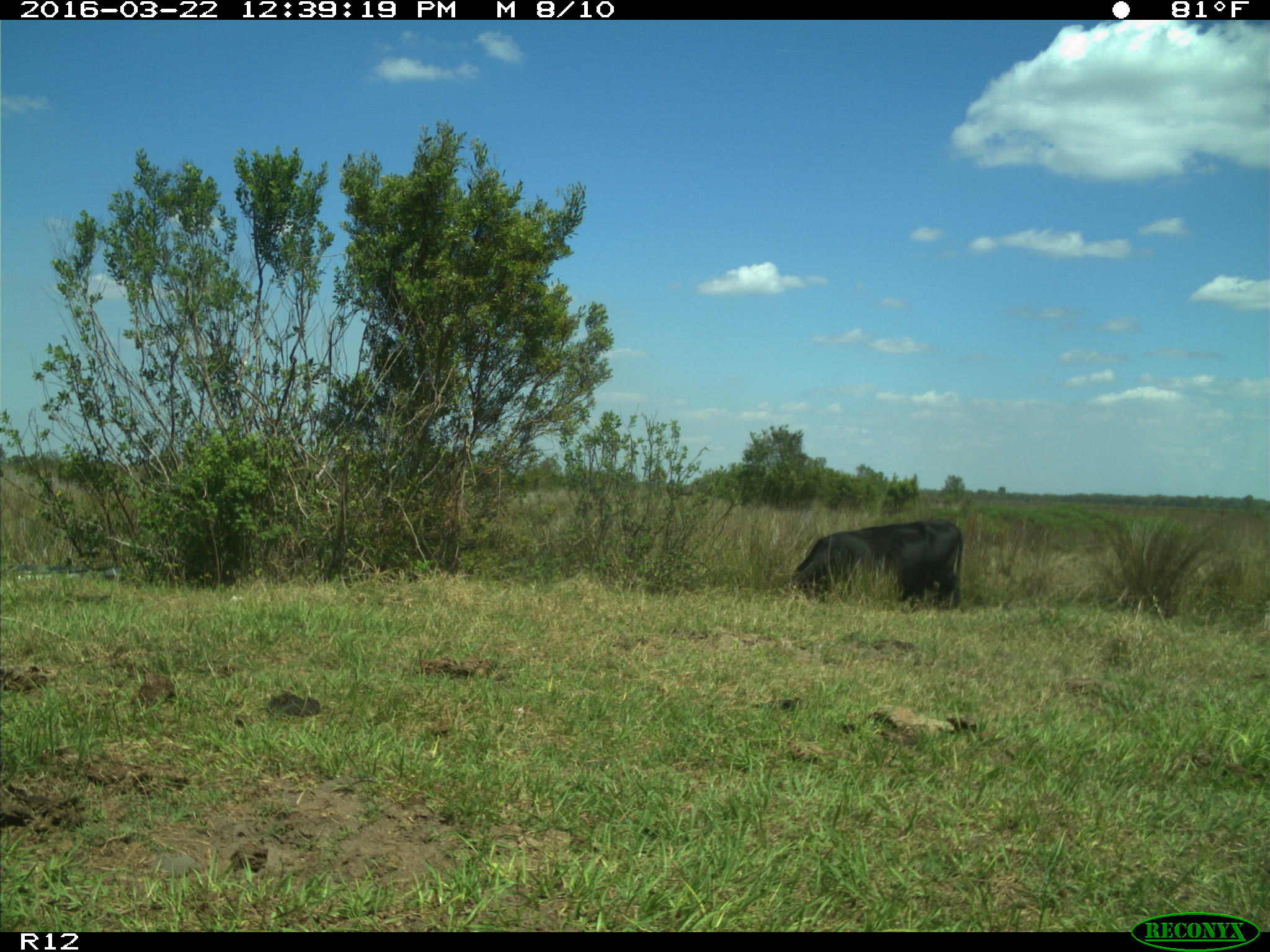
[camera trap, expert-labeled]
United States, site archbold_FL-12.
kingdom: Animalia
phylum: Chordata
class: Mammalia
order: Artiodactyla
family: Bovidae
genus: Bos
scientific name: Bos taurus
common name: domestic cow